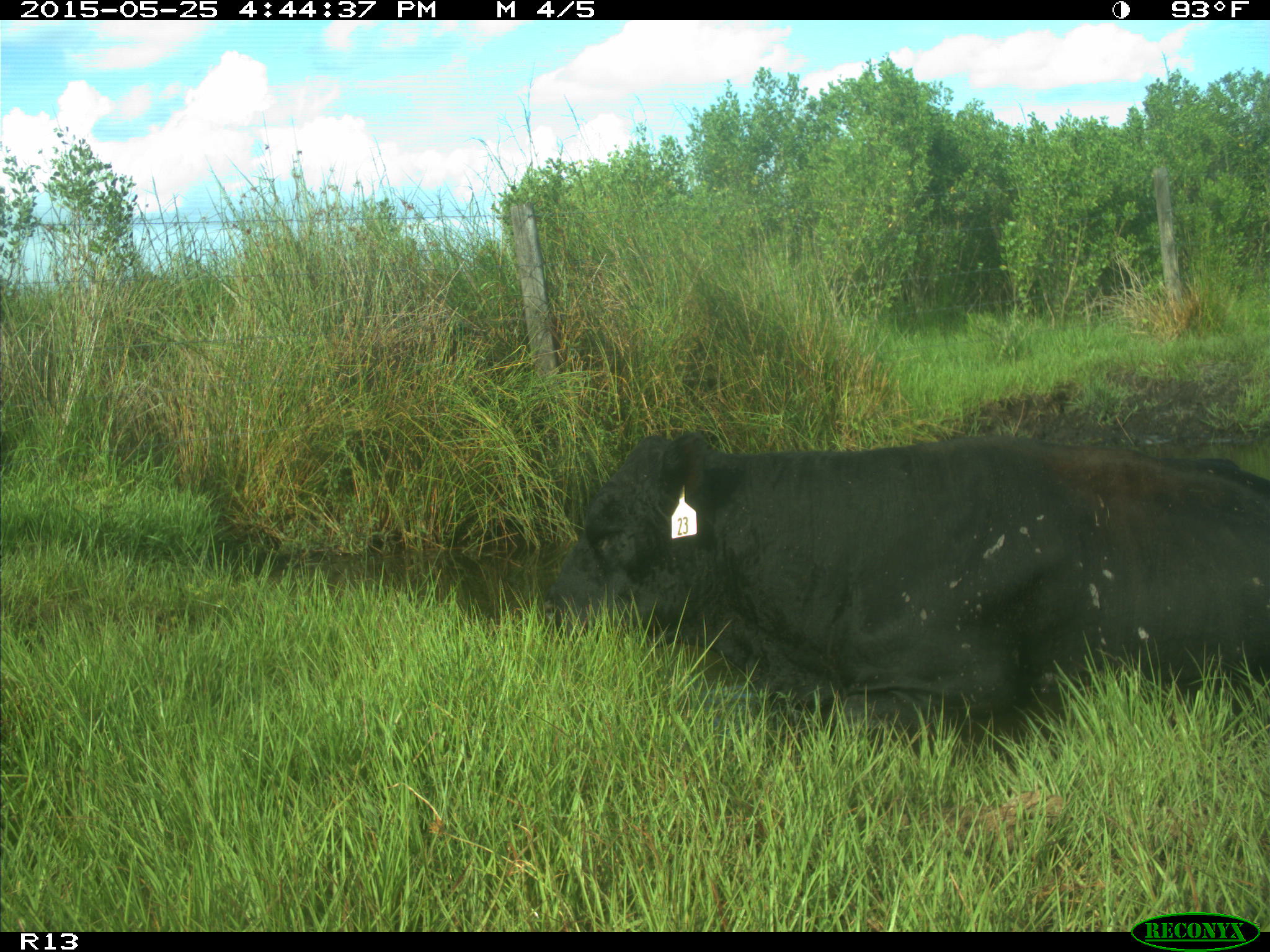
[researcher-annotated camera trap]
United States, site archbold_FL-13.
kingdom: Animalia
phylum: Chordata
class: Mammalia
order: Artiodactyla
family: Bovidae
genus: Bos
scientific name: Bos taurus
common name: domestic cow